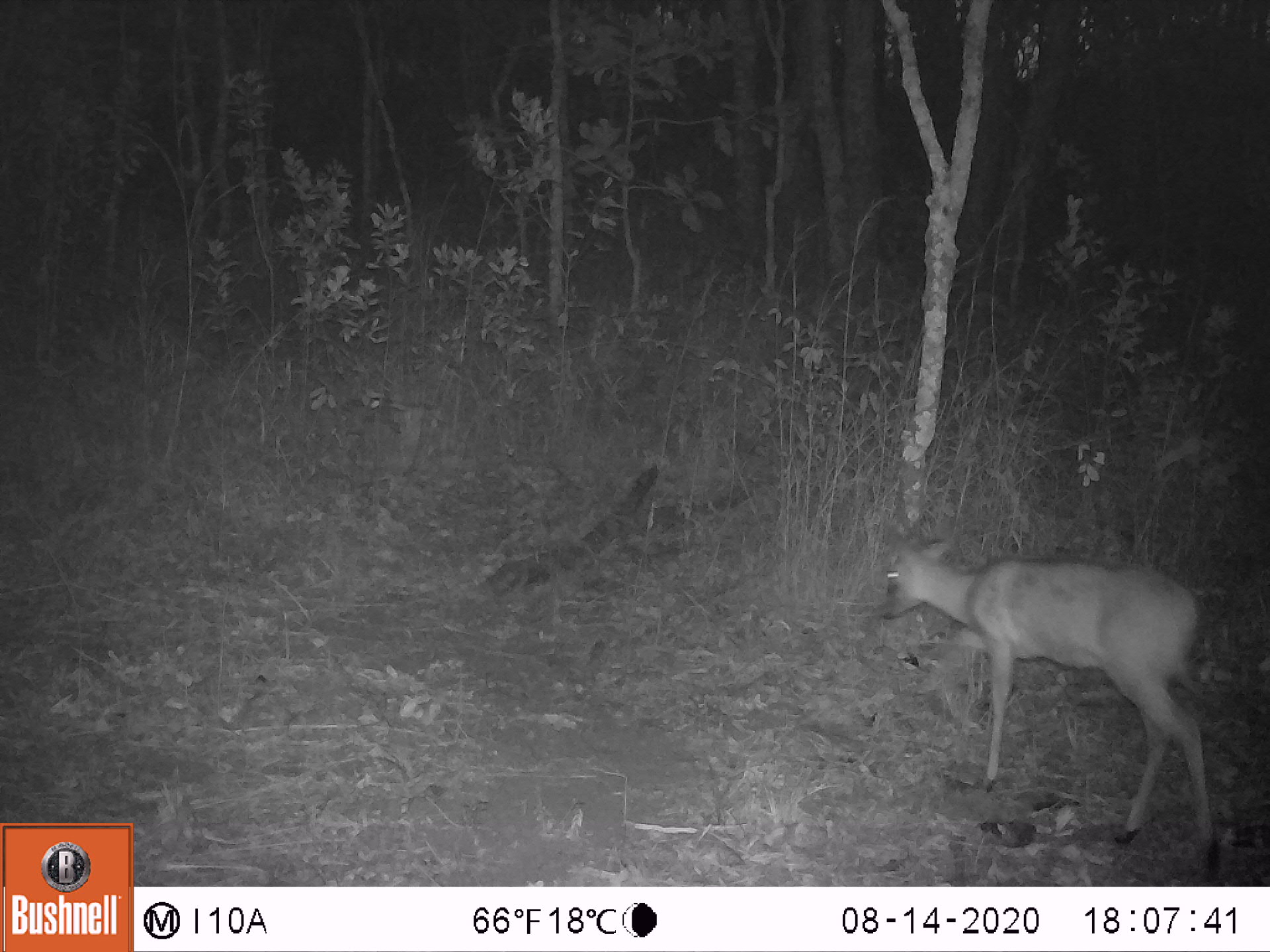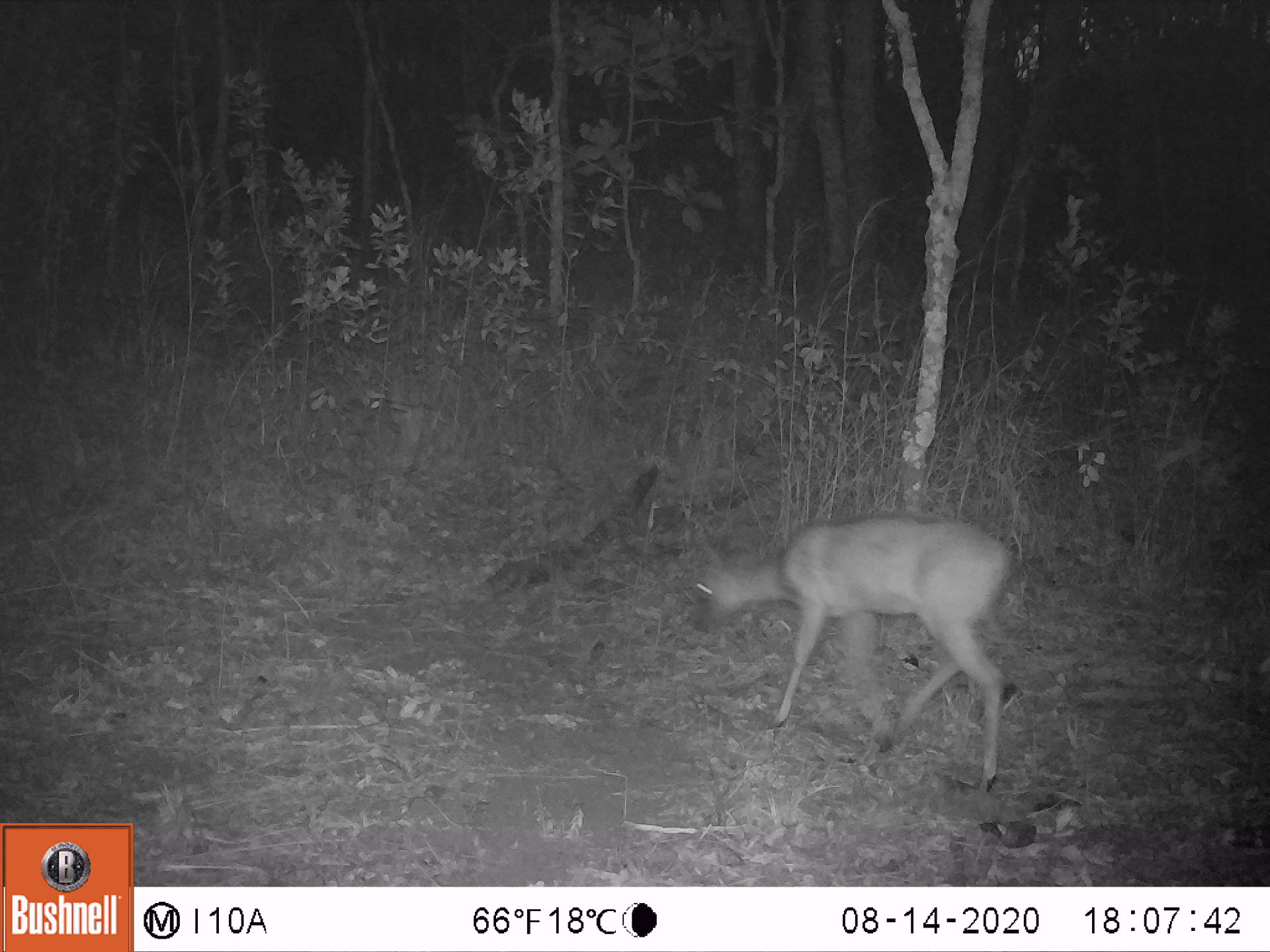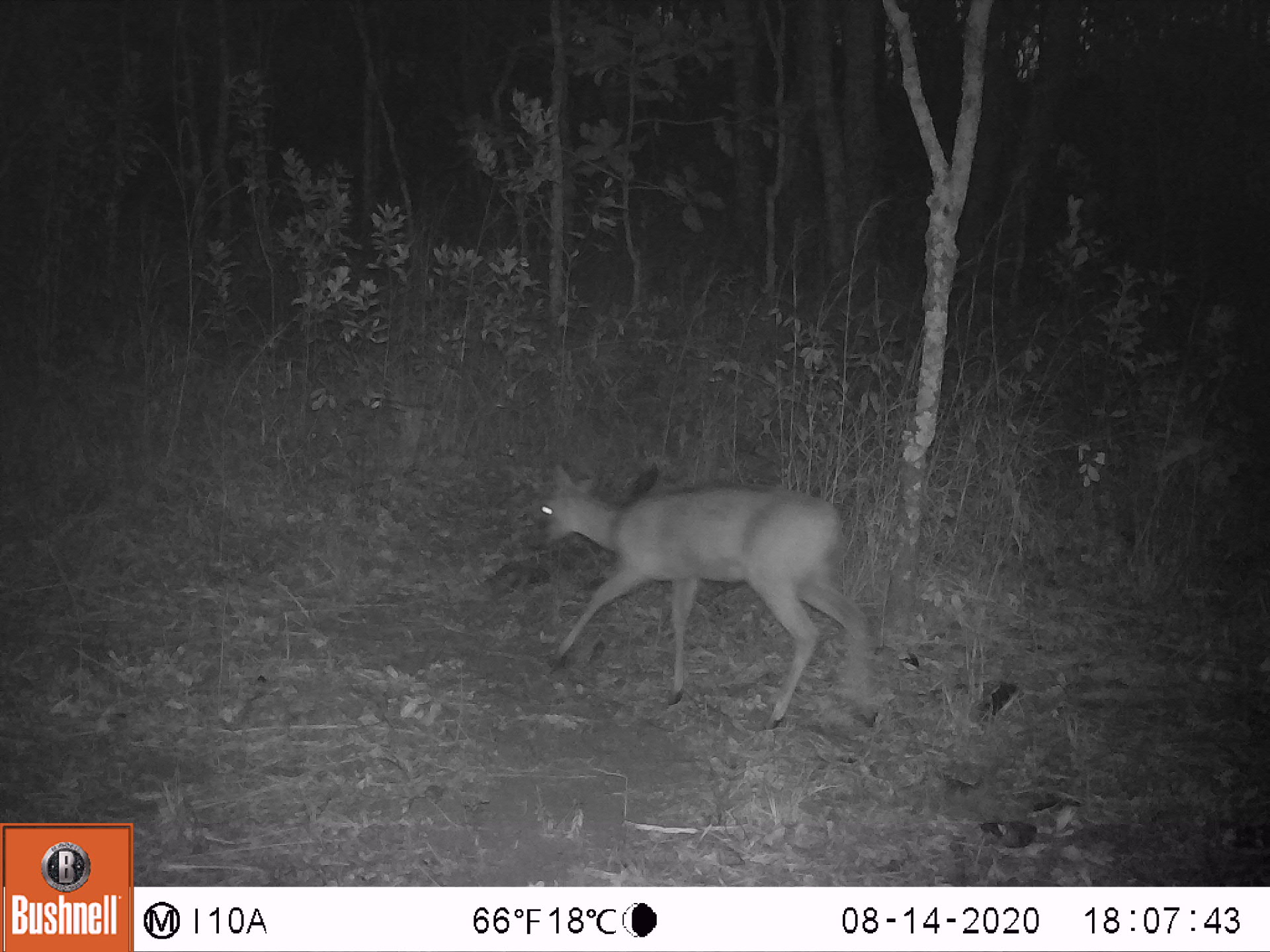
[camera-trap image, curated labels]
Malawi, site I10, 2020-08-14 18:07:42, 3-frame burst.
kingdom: Animalia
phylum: Chordata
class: Mammalia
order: Artiodactyla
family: Bovidae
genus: Sylvicapra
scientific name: Sylvicapra grimmia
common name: common duiker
Common duiker (Sylvicapra grimmia), count 1.